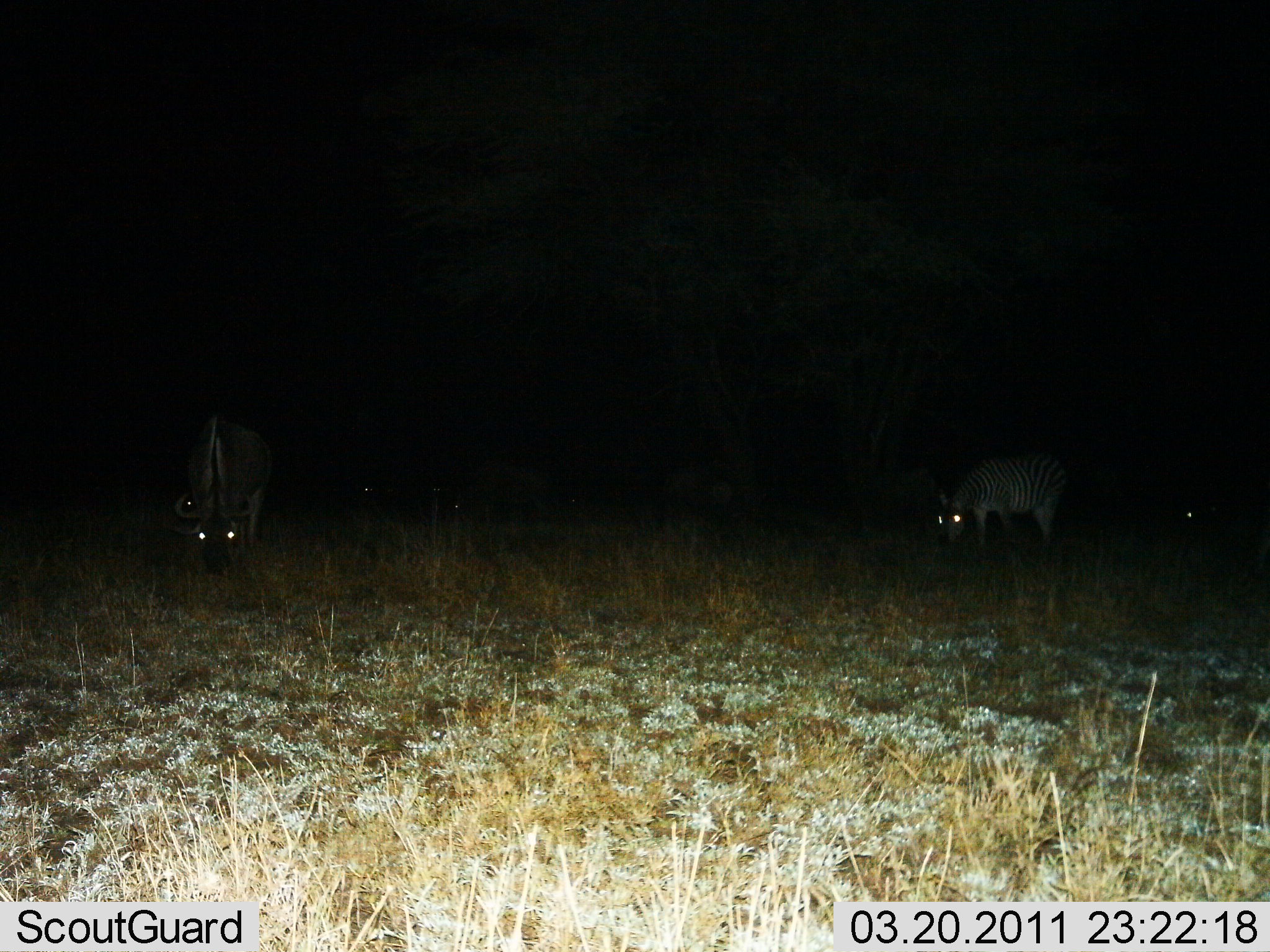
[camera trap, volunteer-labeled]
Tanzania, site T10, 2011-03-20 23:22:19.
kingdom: Animalia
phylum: Chordata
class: Mammalia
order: Artiodactyla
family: Bovidae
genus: Connochaetes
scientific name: Connochaetes taurinus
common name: blue wildebeest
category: wildebeest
Wildebeest (blue wildebeest) (Connochaetes taurinus), count 1. Behavior (volunteer vote fractions): standing 14%, resting 0%, moving 0%, interacting 0%. Young present (vote fraction): 0%. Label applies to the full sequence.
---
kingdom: Animalia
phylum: Chordata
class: Mammalia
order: Perissodactyla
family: Equidae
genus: Equus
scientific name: Equus quagga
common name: plains zebra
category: zebra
Zebra (plains zebra) (Equus quagga), count 1. Behavior (volunteer vote fractions): standing 31%, resting 0%, moving 0%, interacting 0%. Young present (vote fraction): 0%. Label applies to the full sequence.